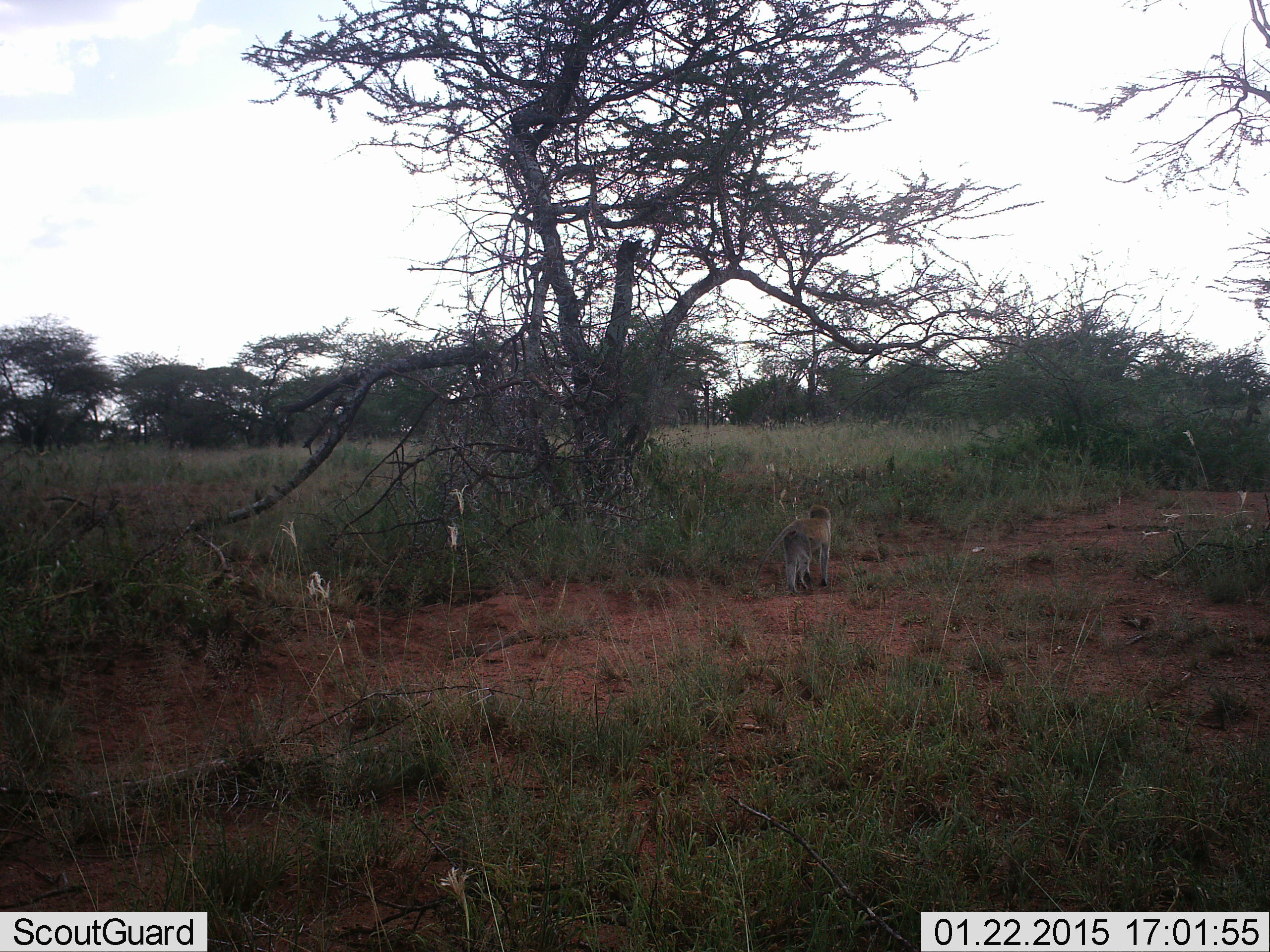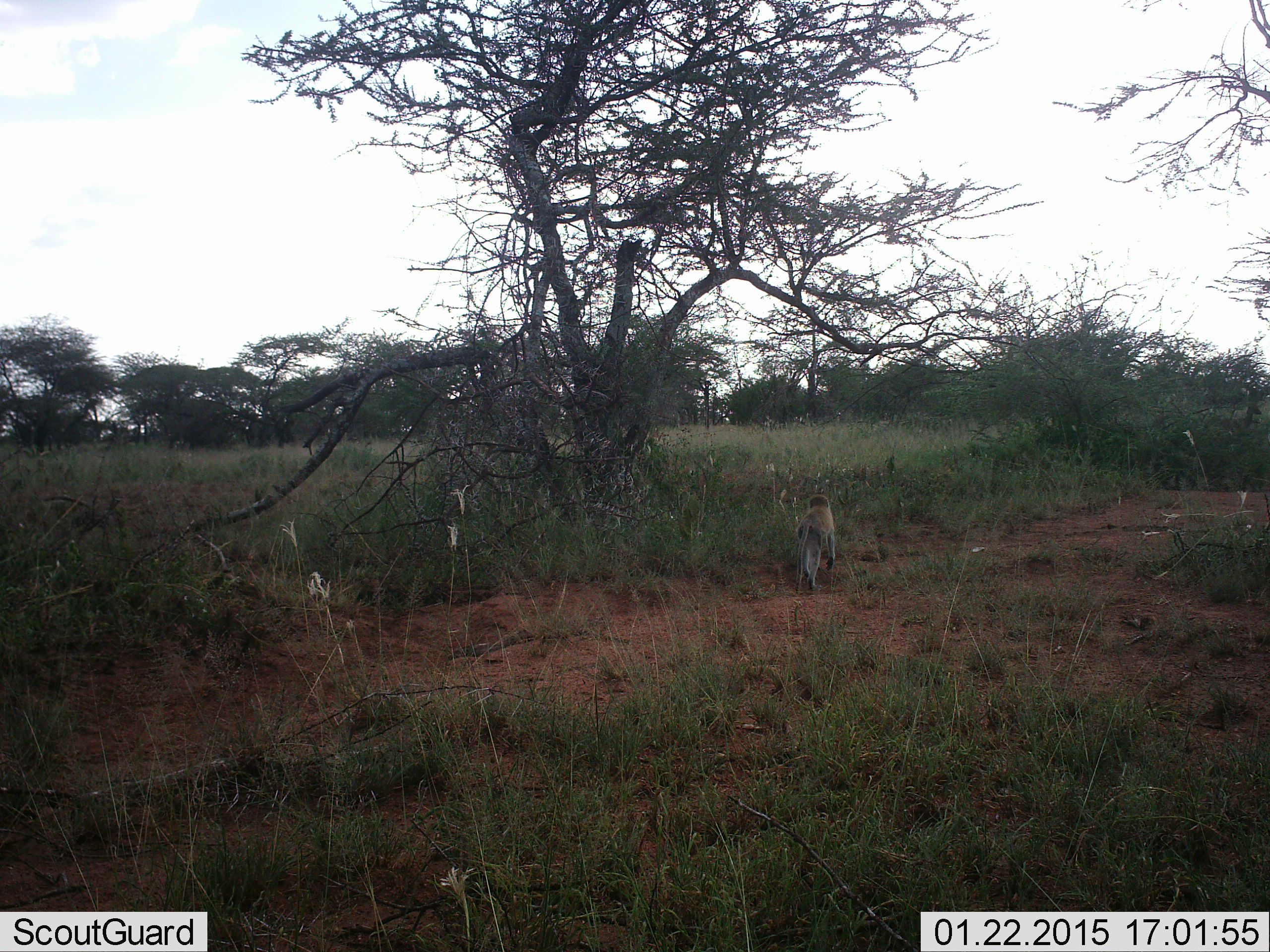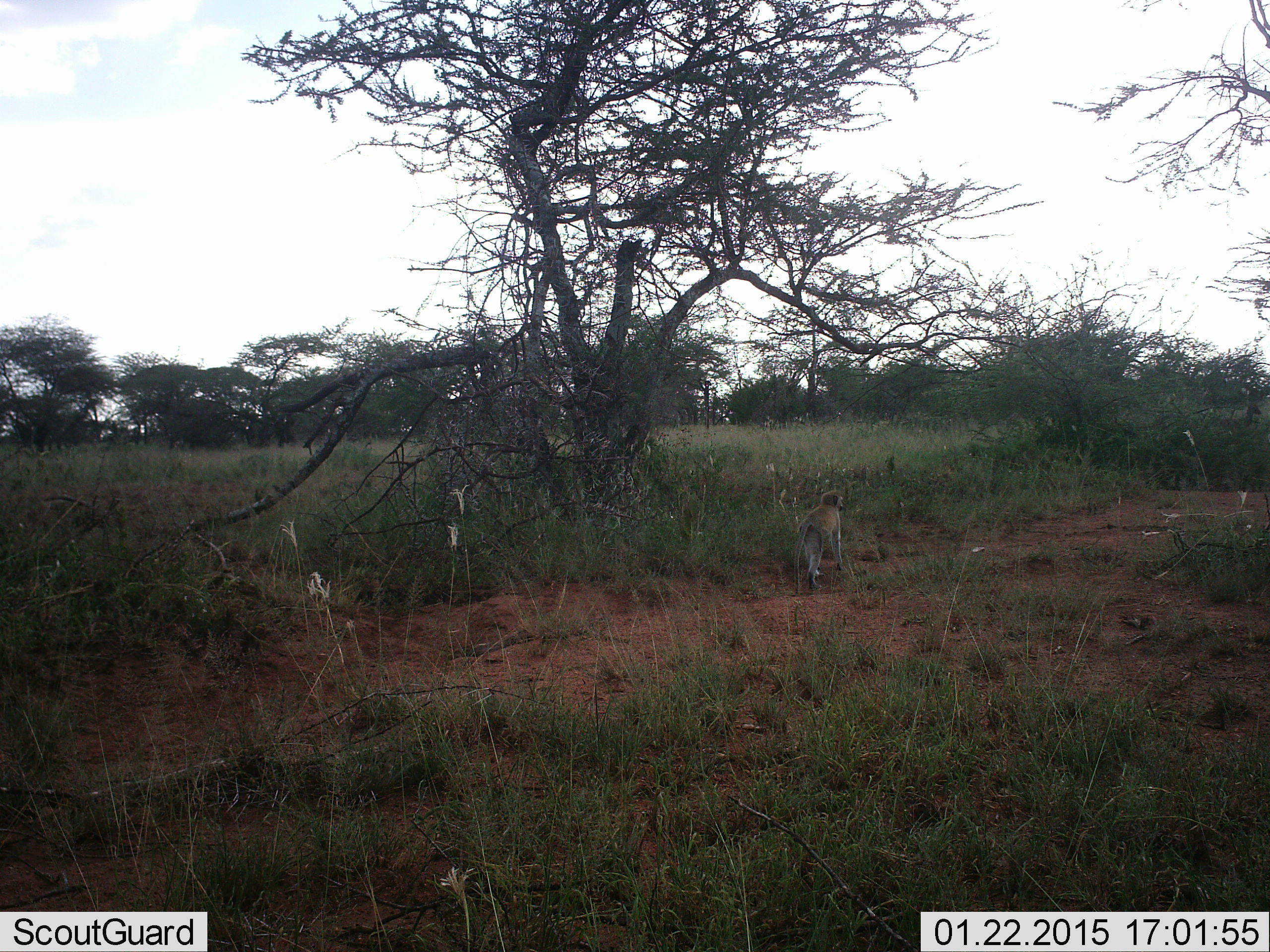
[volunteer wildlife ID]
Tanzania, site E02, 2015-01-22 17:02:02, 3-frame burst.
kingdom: Animalia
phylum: Chordata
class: Mammalia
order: Primates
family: Cercopithecidae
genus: Chlorocebus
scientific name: Chlorocebus pygerythrus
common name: vervet monkey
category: monkeyvervet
Monkeyvervet (vervet monkey) (Chlorocebus pygerythrus), count 1. Behavior (volunteer vote fractions): standing 20%, resting 0%, moving 90%, interacting 0%. Young present (vote fraction): 0%. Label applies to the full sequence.